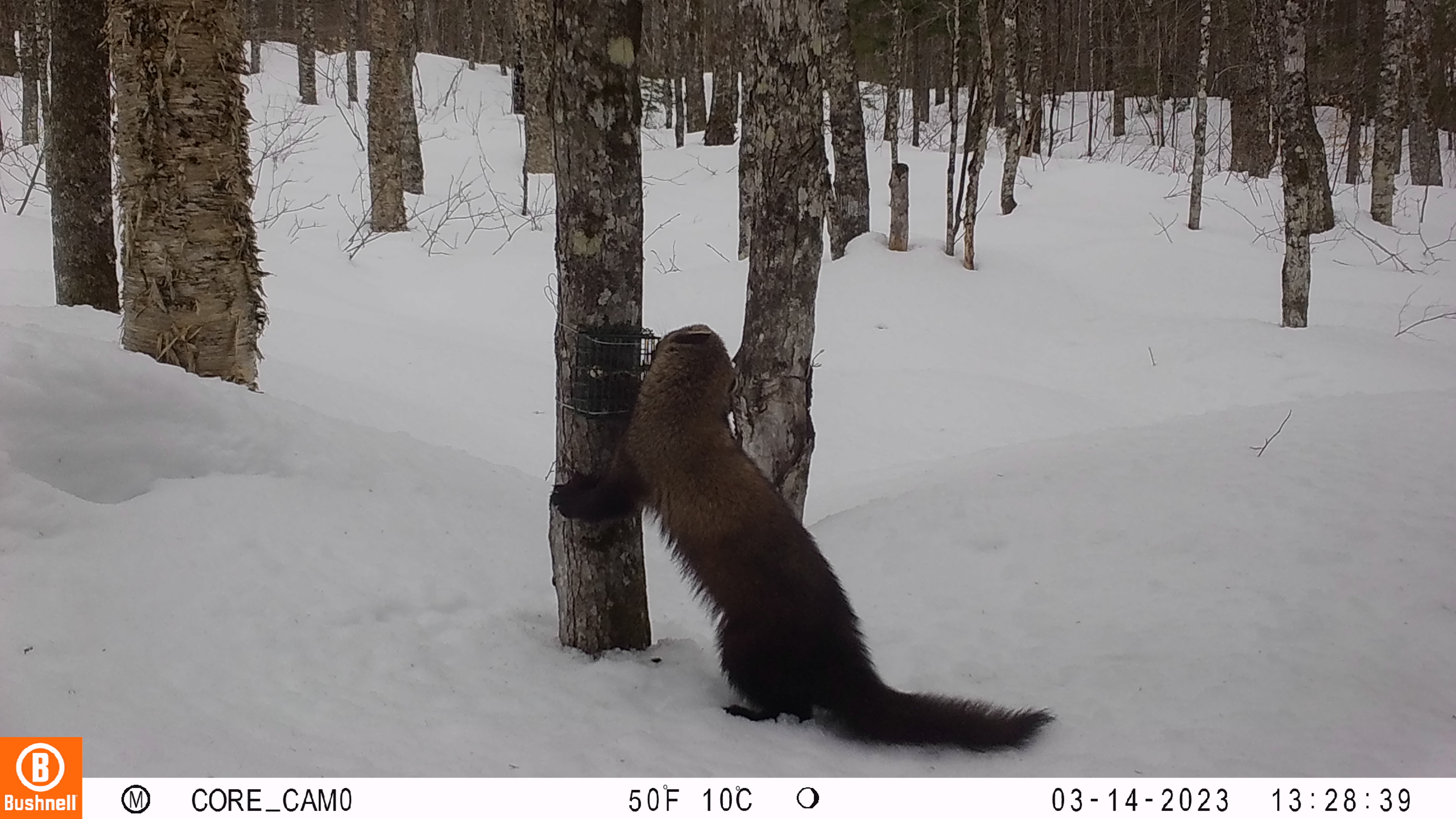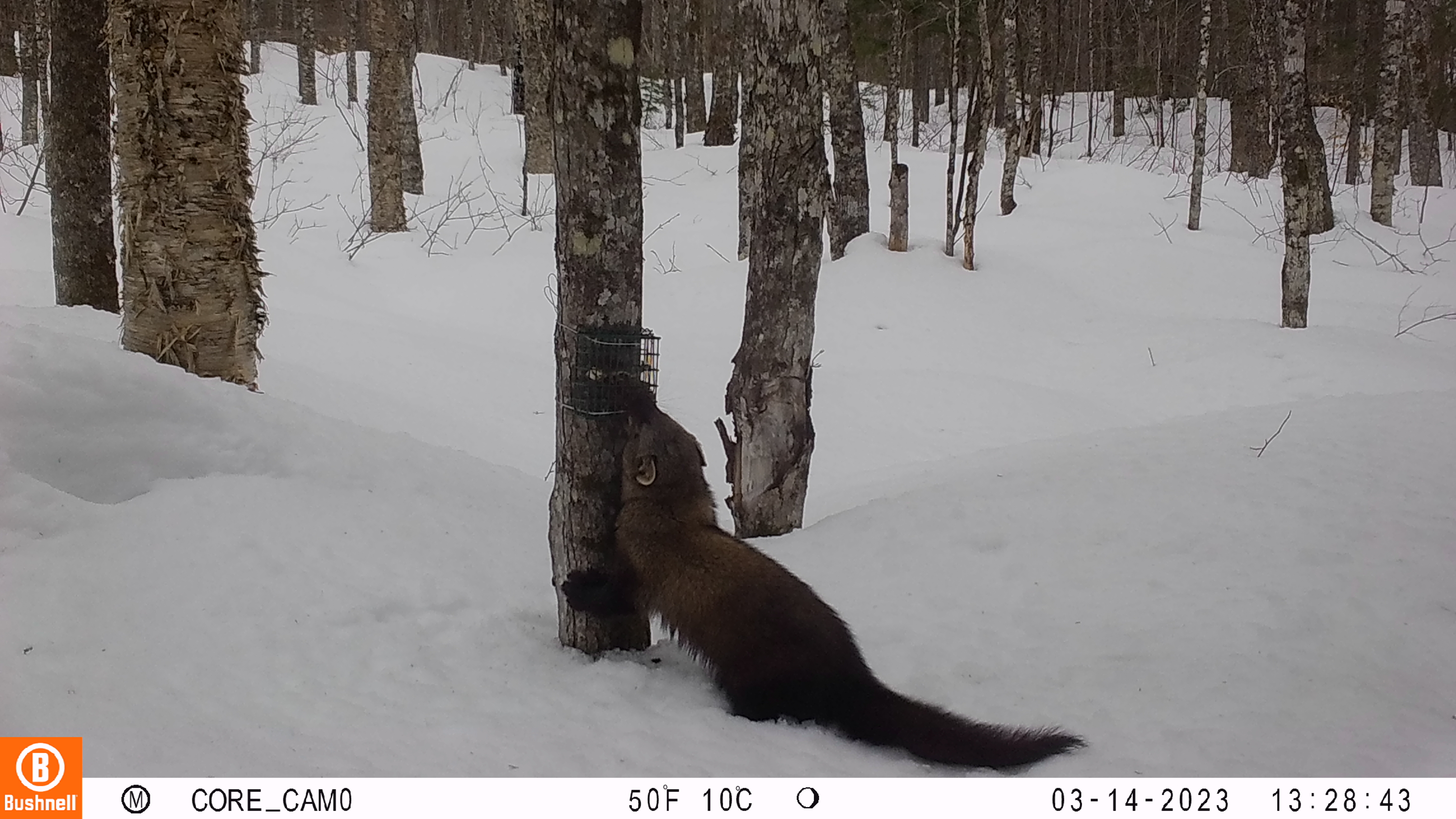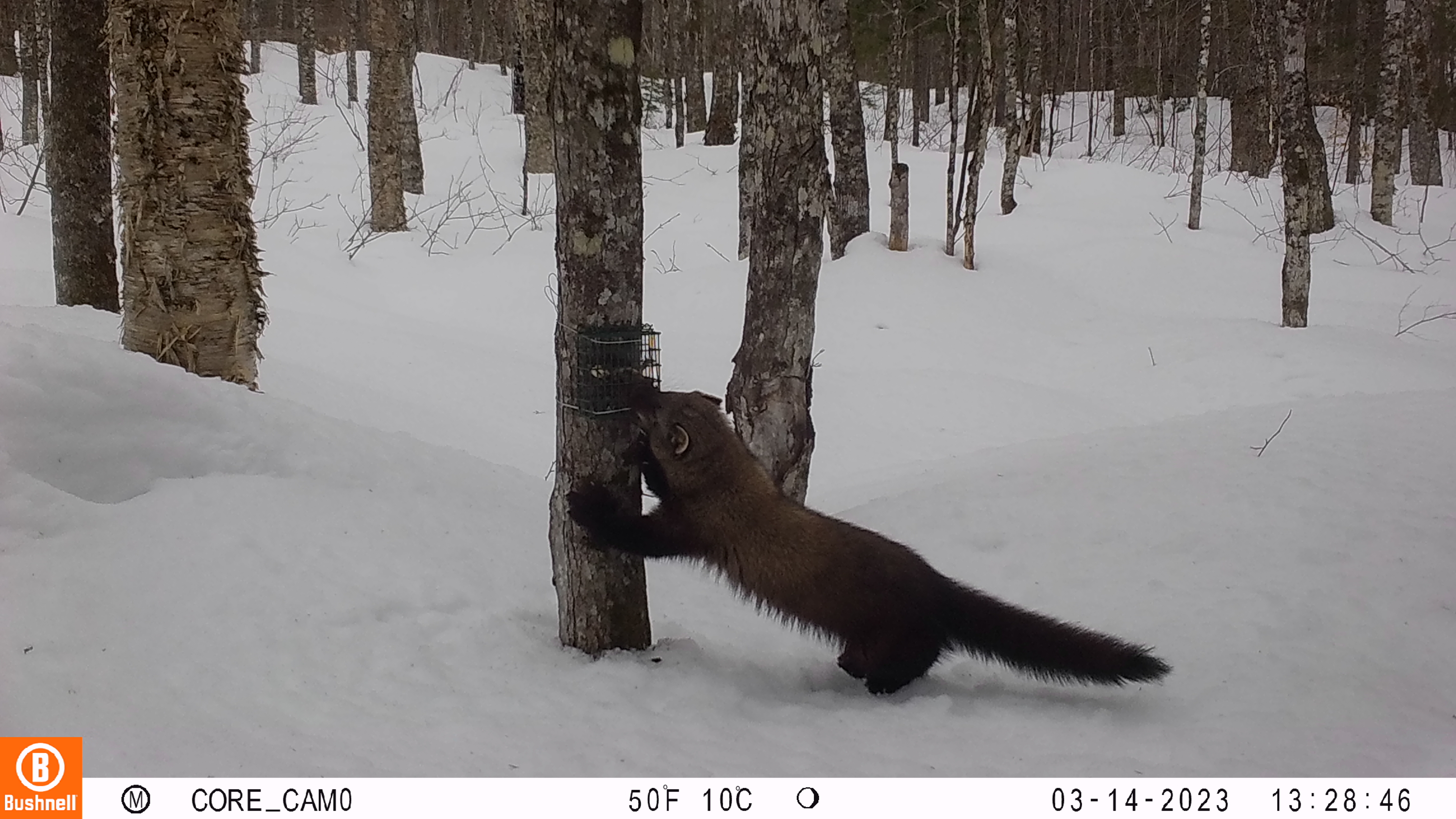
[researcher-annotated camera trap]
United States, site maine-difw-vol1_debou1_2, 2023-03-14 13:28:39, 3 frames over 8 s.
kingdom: Animalia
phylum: Chordata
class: Mammalia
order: Carnivora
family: Mustelidae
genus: Pekania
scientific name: Pekania pennanti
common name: fisher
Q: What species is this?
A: Fisher (Pekania pennanti).